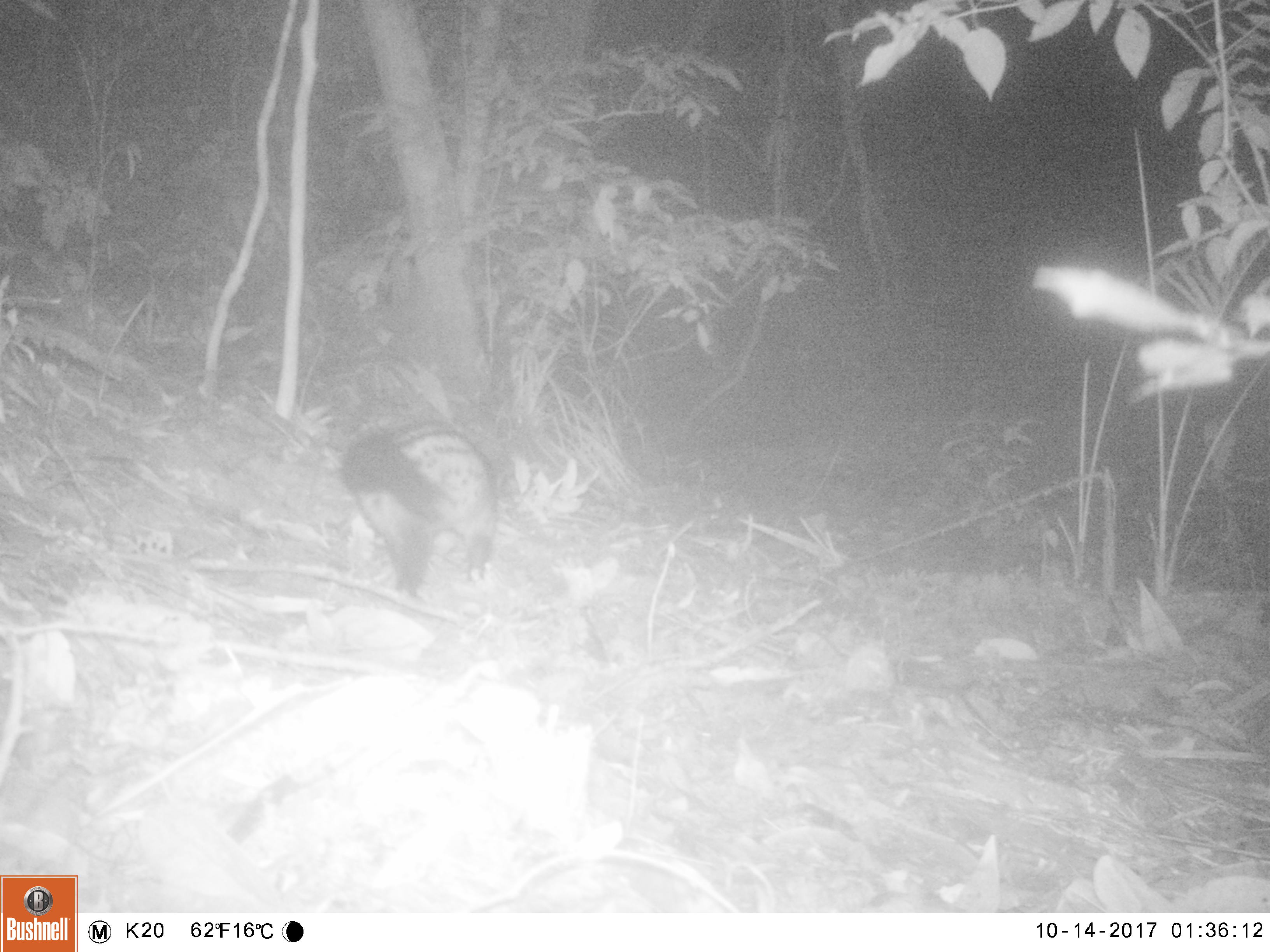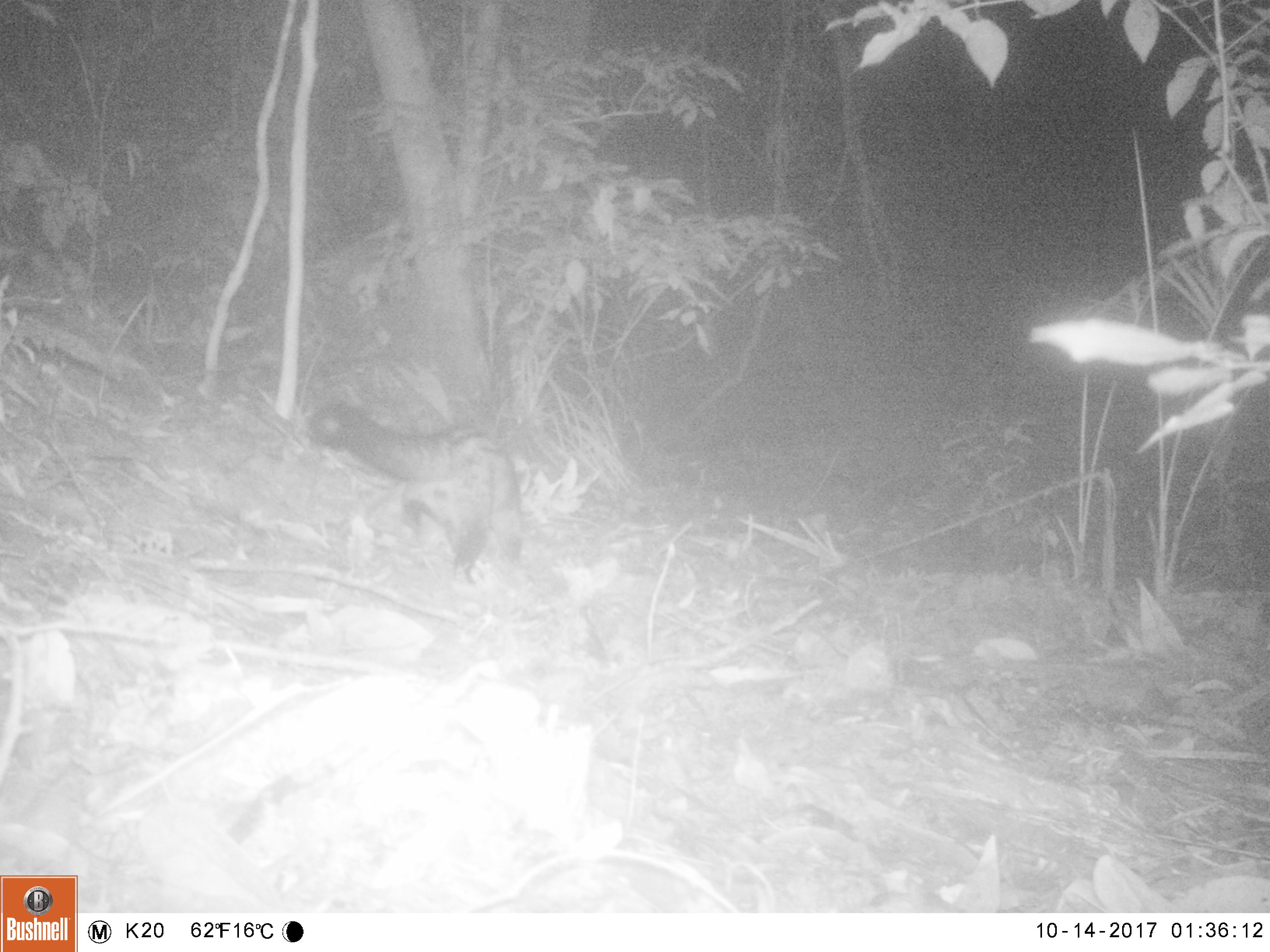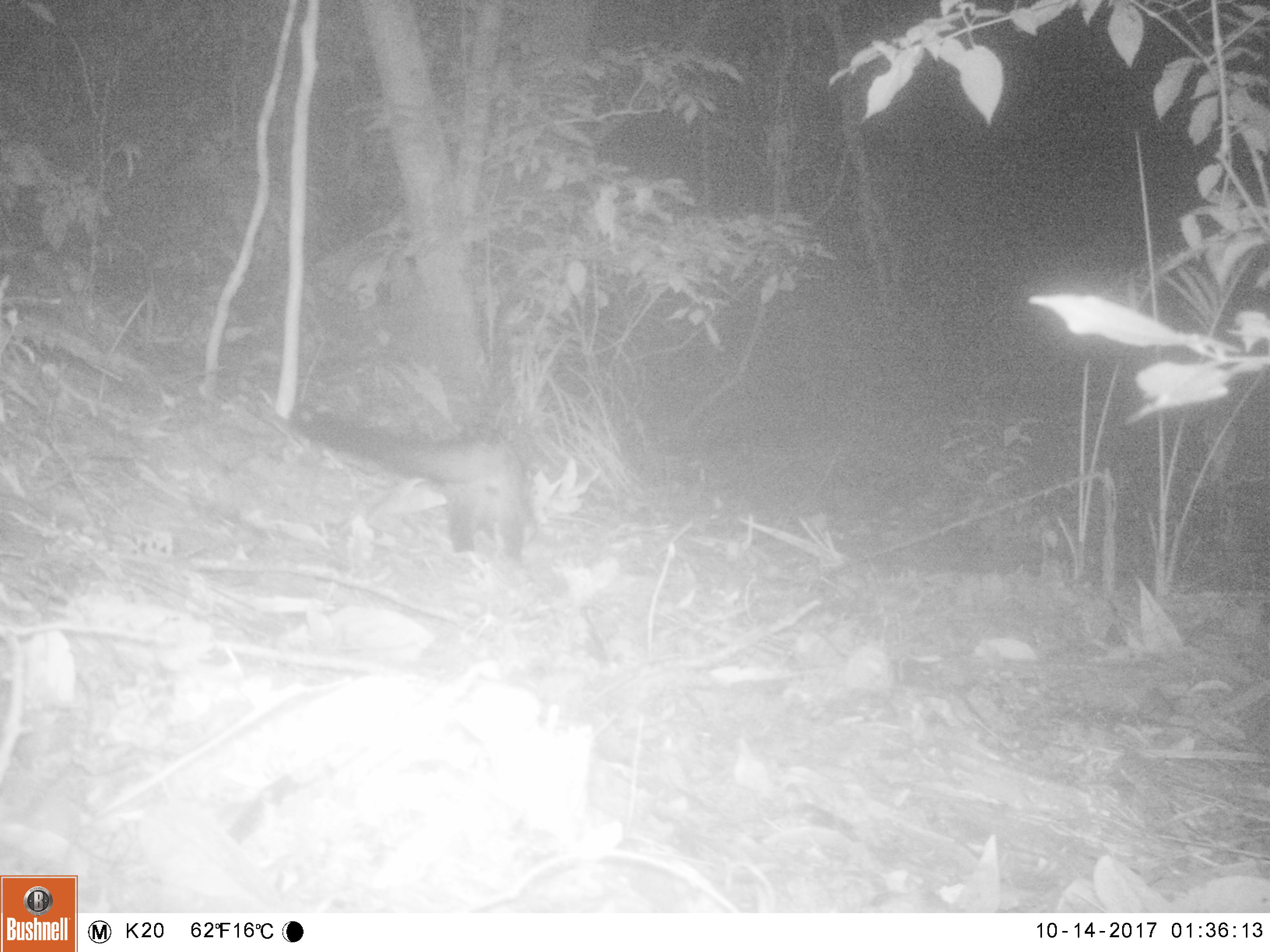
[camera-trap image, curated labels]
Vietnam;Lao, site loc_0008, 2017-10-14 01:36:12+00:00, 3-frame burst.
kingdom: Animalia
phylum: Chordata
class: Mammalia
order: Carnivora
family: Viverridae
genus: Paradoxurus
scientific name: Paradoxurus hermaphroditus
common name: common palm civet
Common palm civet (Paradoxurus hermaphroditus). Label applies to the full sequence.